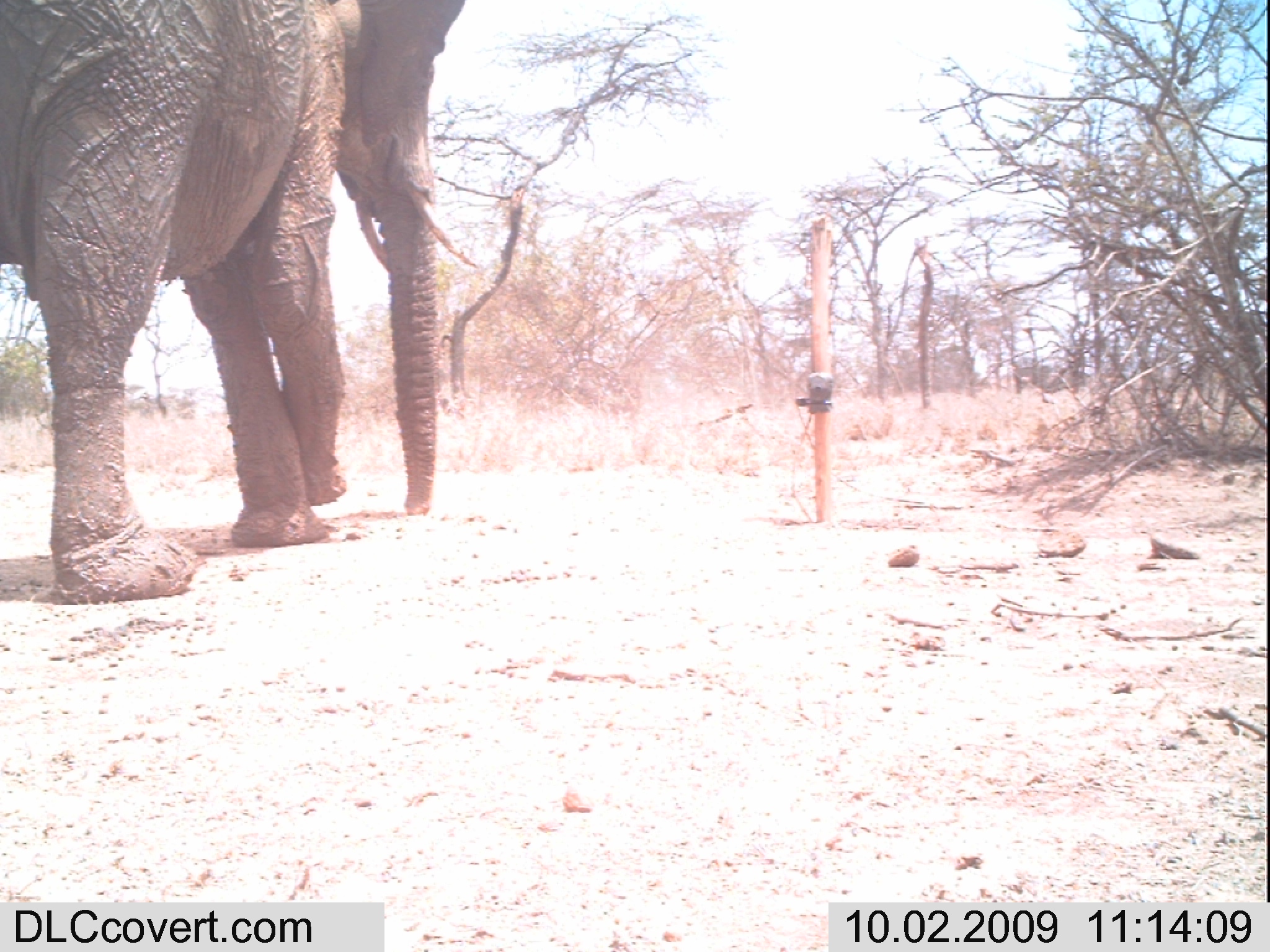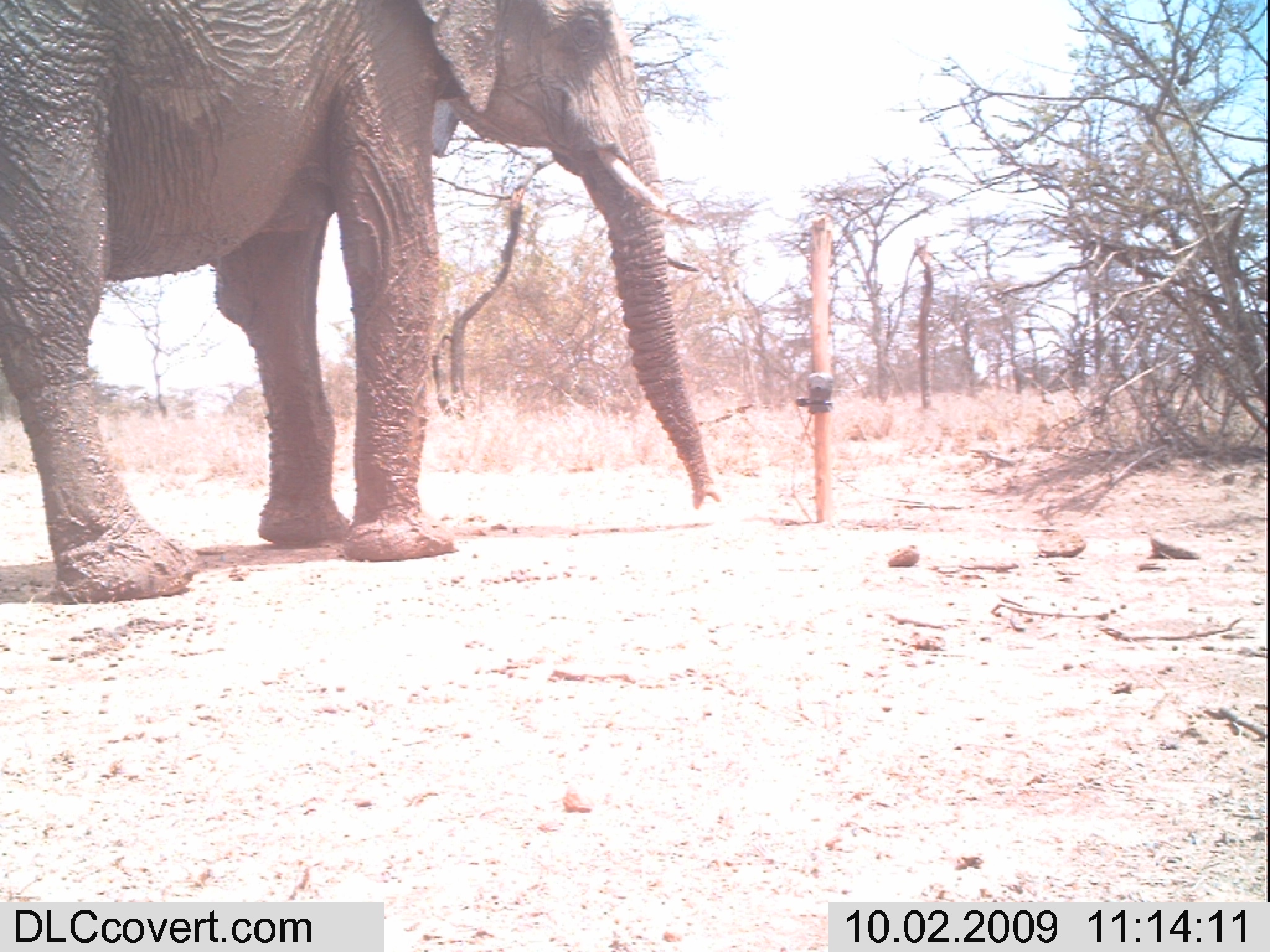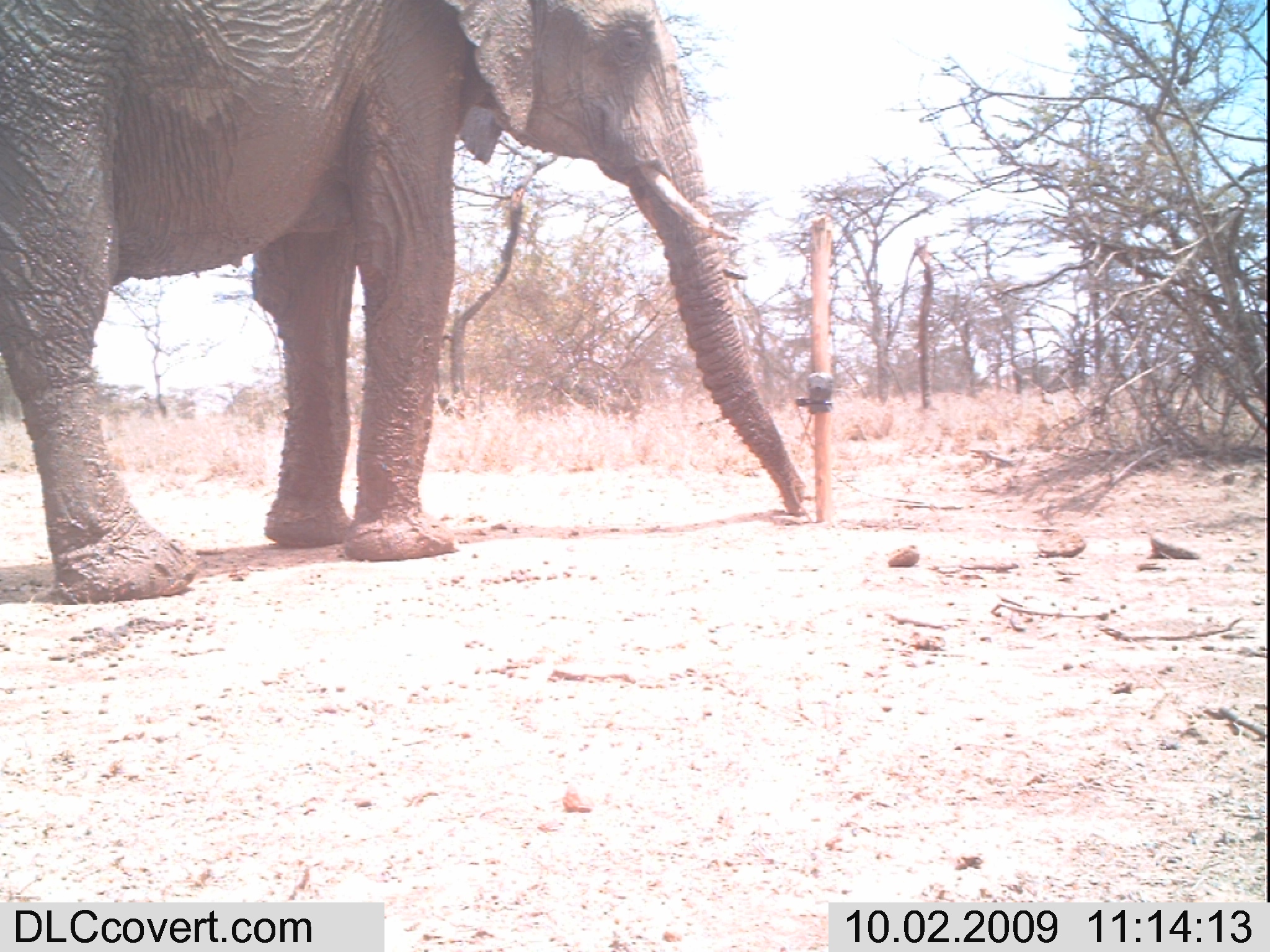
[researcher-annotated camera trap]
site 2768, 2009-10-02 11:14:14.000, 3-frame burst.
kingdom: Animalia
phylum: Chordata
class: Mammalia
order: Proboscidea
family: Elephantidae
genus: Loxodonta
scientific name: Loxodonta africana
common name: african bush elephant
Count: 1.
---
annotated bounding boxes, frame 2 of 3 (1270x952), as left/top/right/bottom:
loxodonta africana: 1/0/725/605